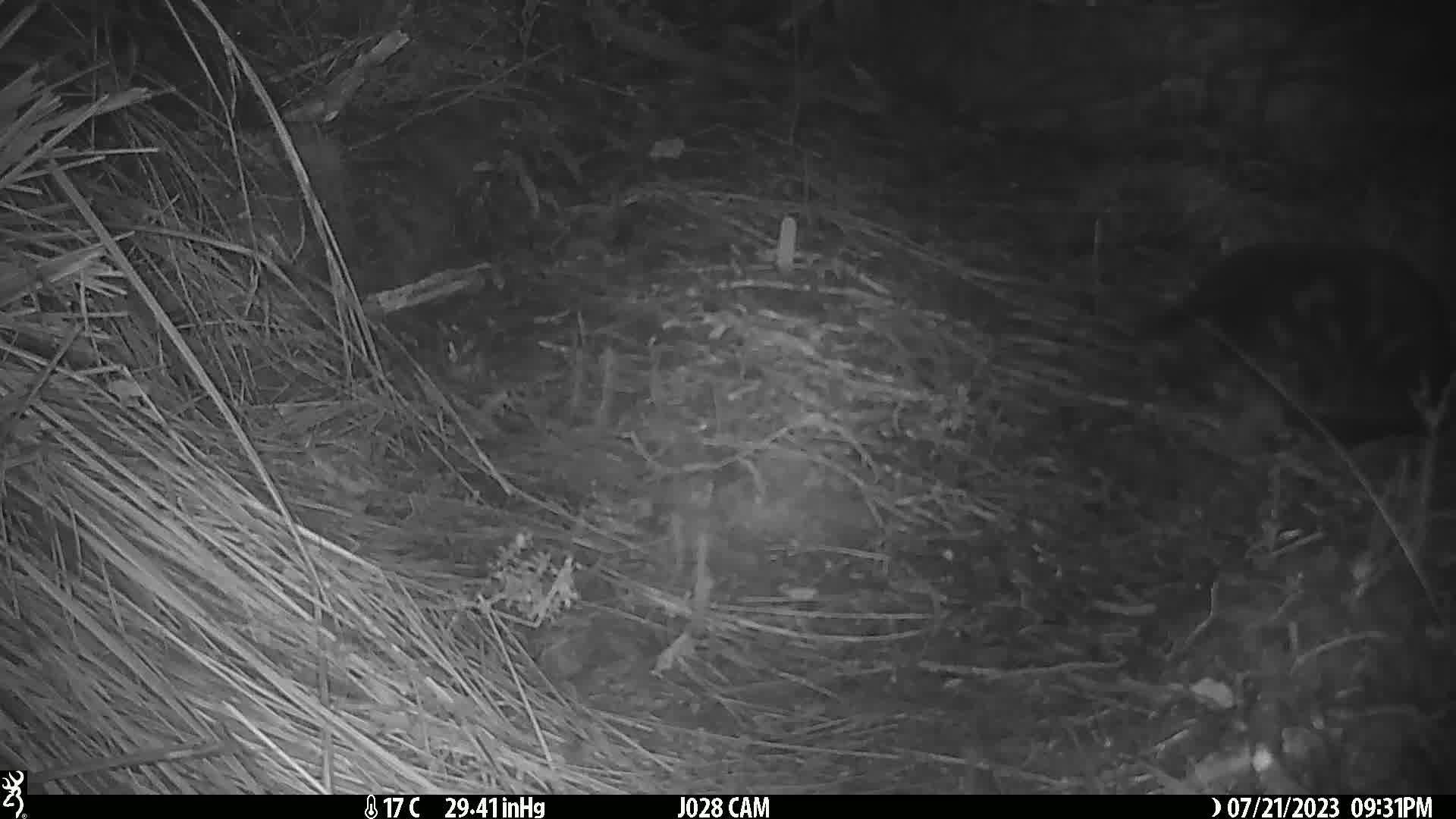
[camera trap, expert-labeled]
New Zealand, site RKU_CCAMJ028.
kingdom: Animalia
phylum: Chordata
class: Mammalia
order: Carnivora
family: Felidae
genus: Felis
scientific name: Felis catus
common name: domestic cat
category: cat